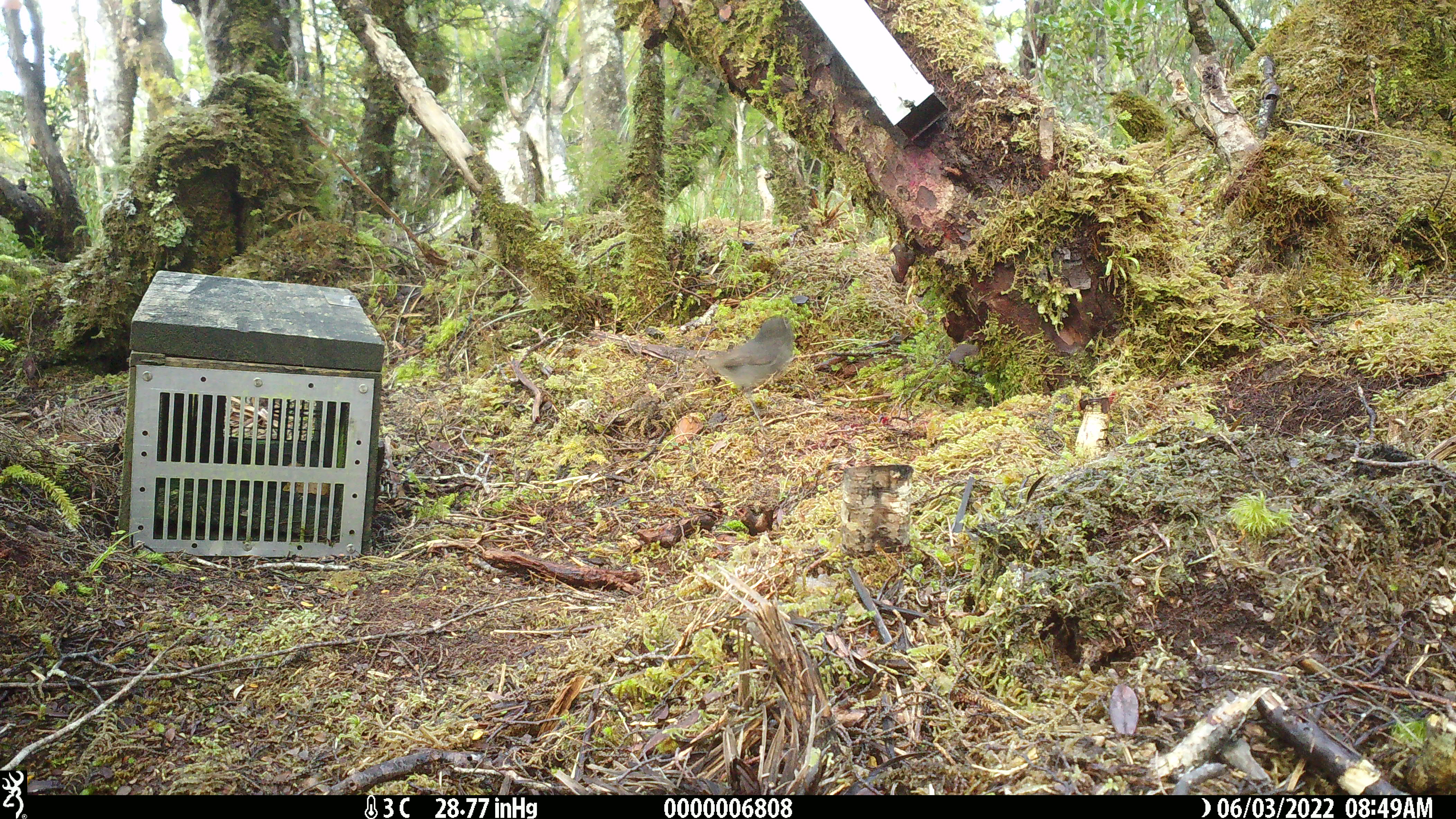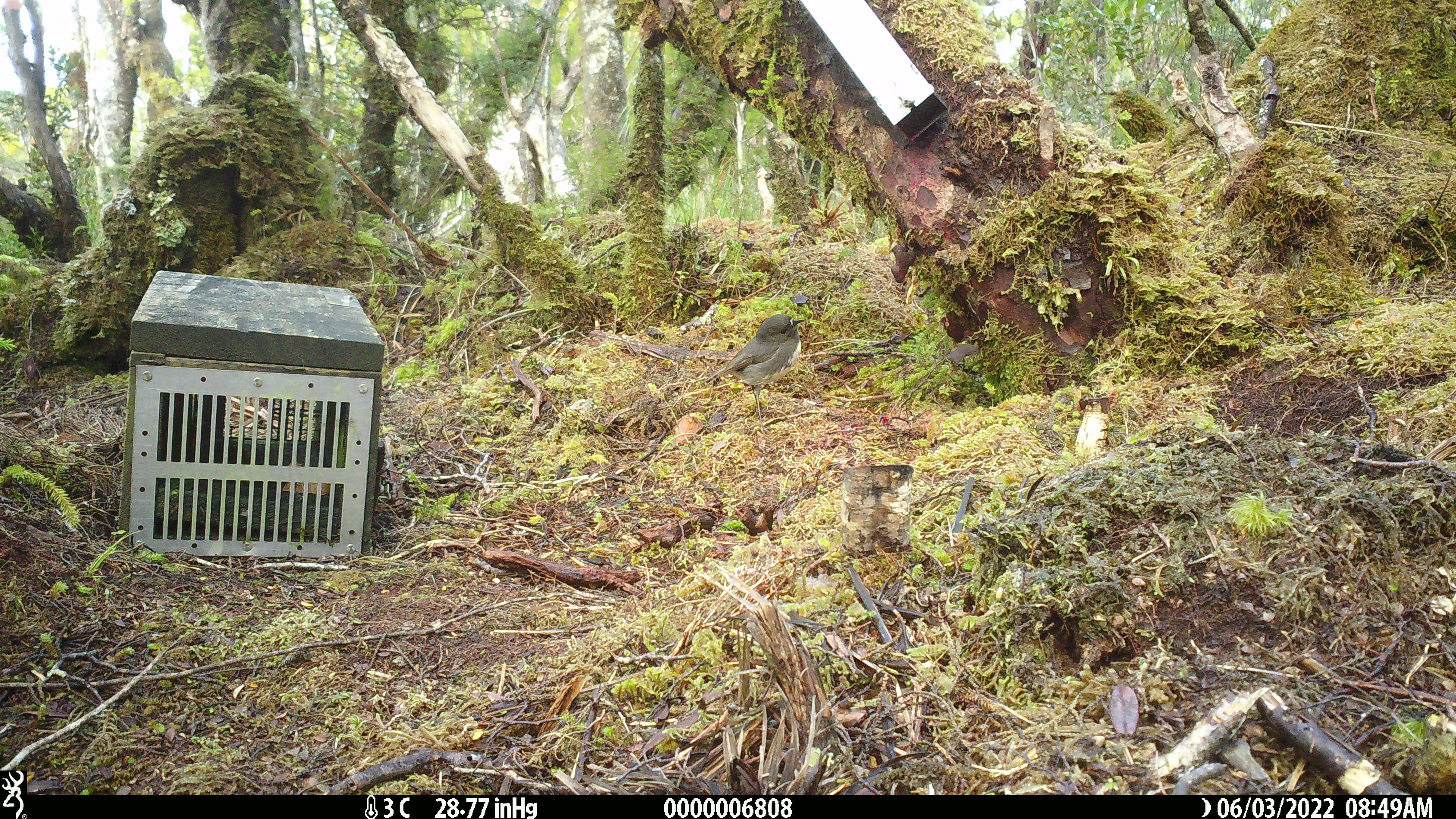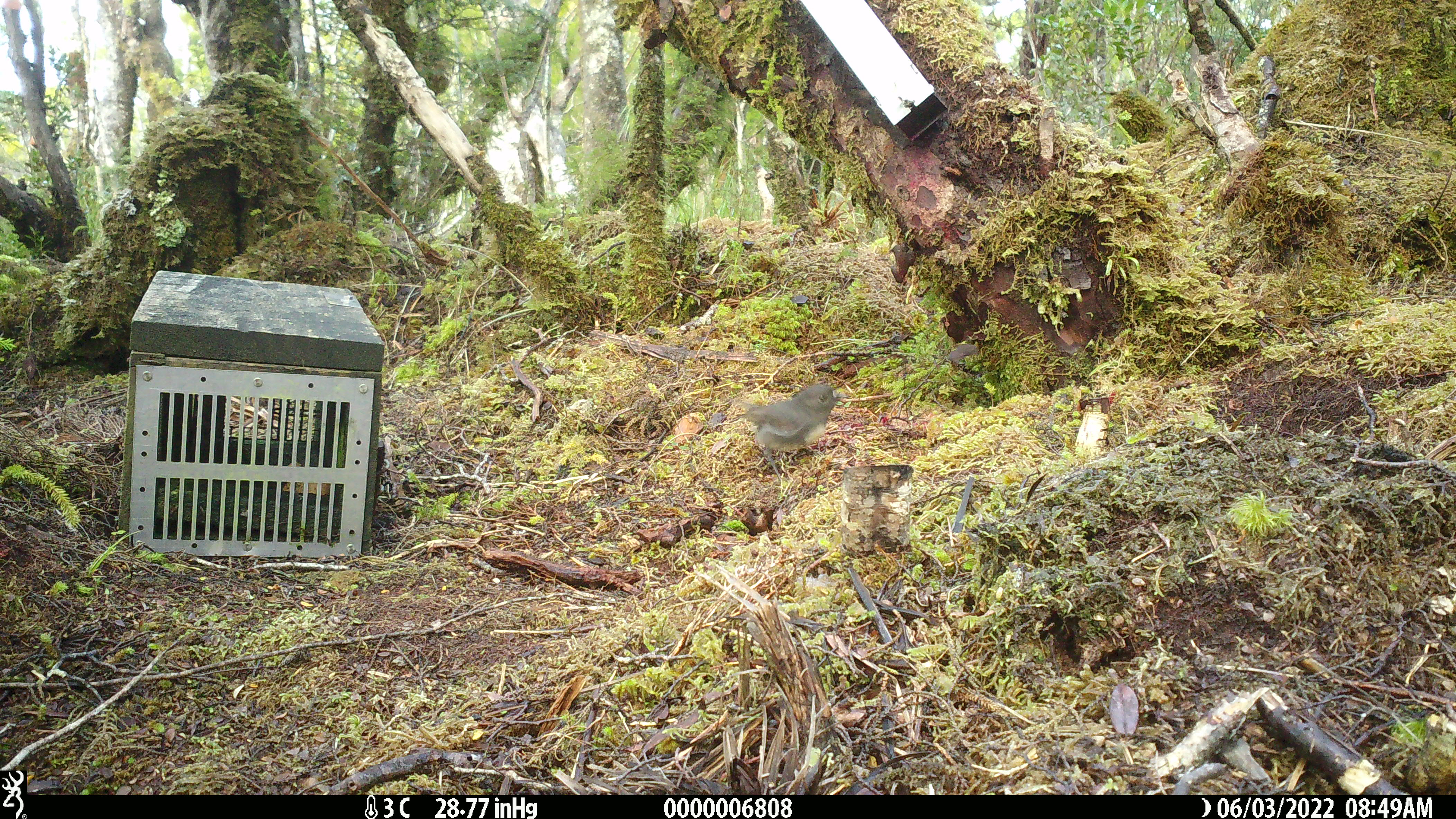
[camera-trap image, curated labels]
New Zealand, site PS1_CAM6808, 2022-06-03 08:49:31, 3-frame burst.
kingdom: Animalia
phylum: Chordata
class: Aves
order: Passeriformes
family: Petroicidae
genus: Petroica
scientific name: Petroica australis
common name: new zealand robin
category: robin